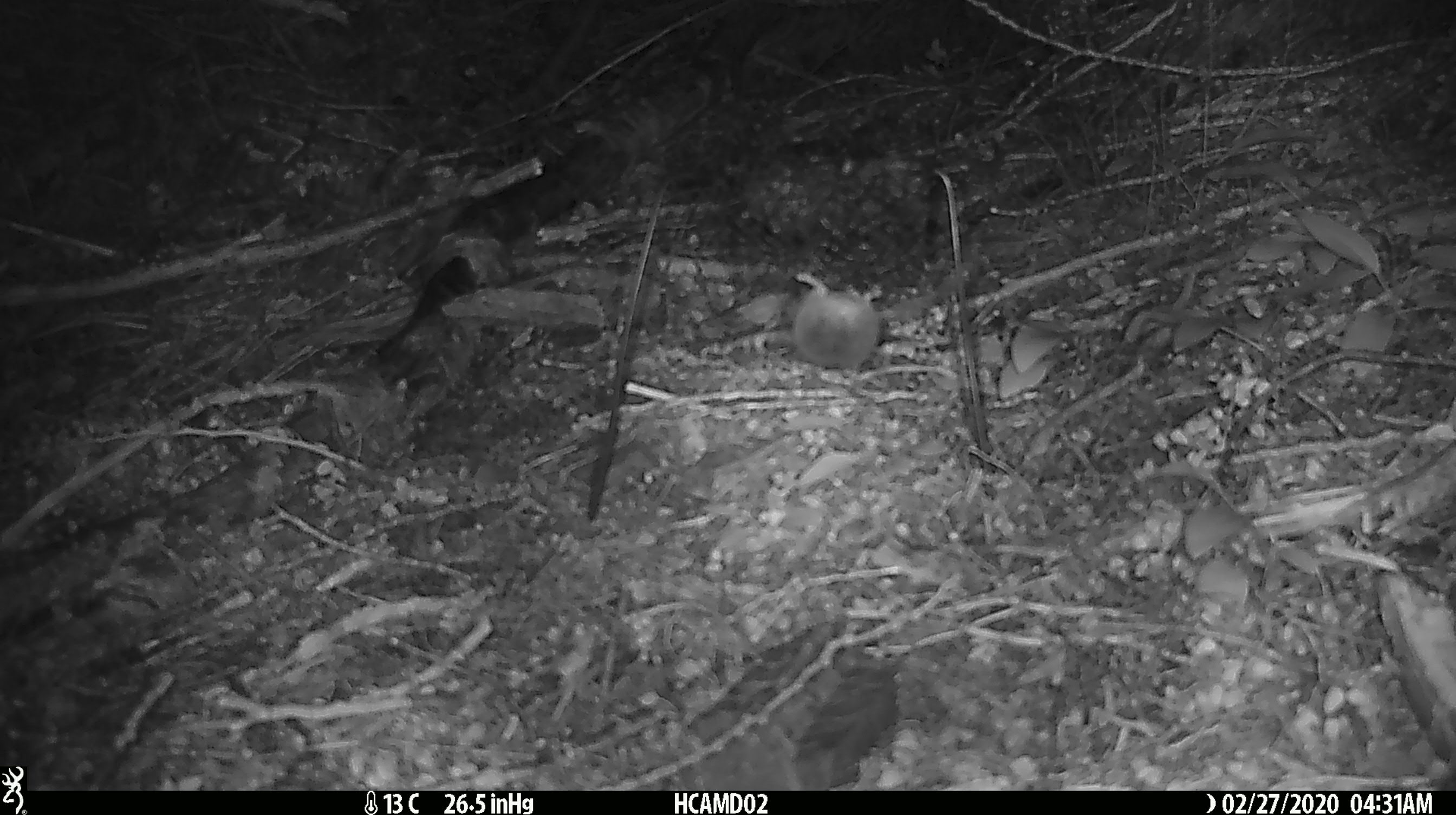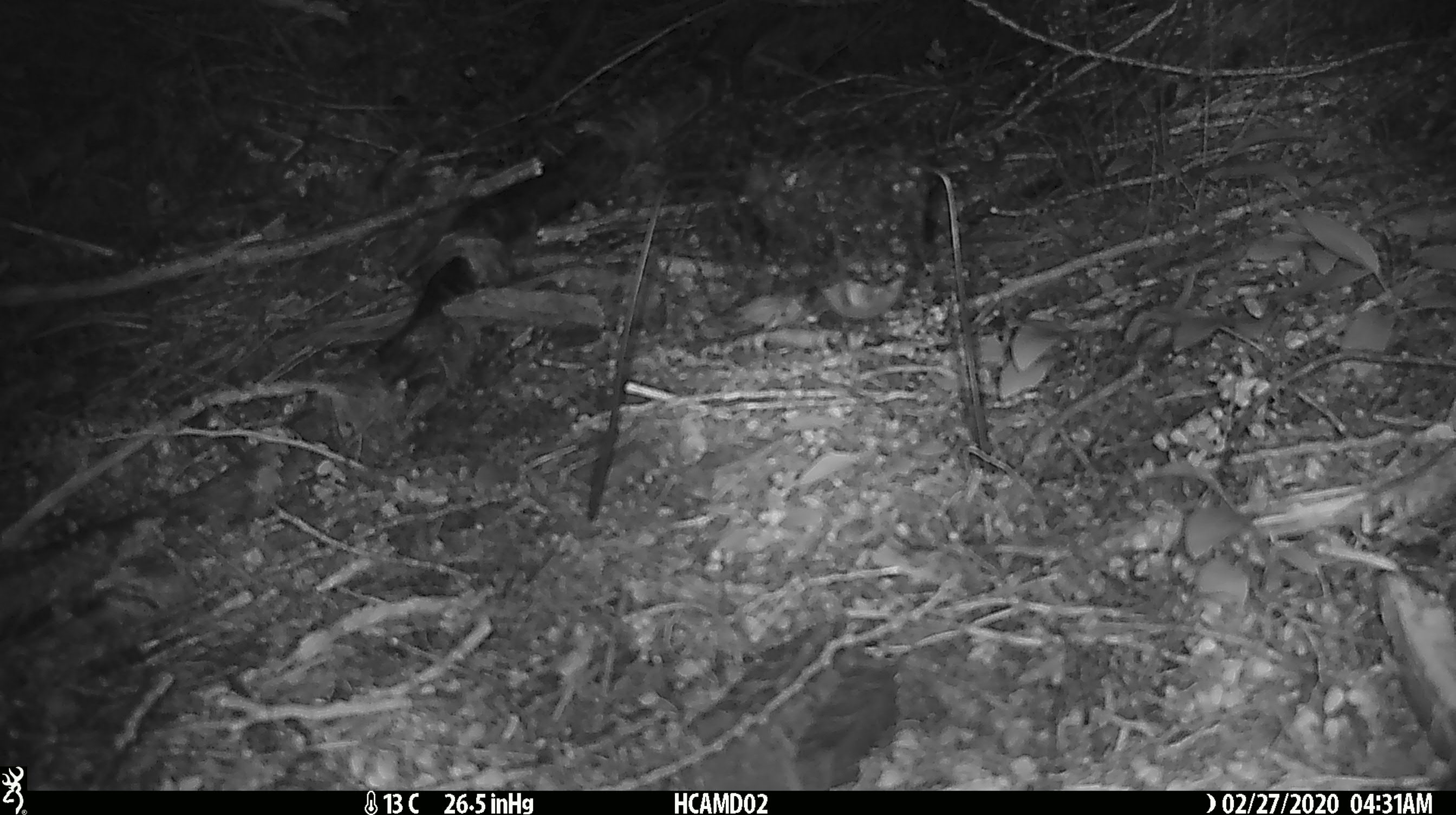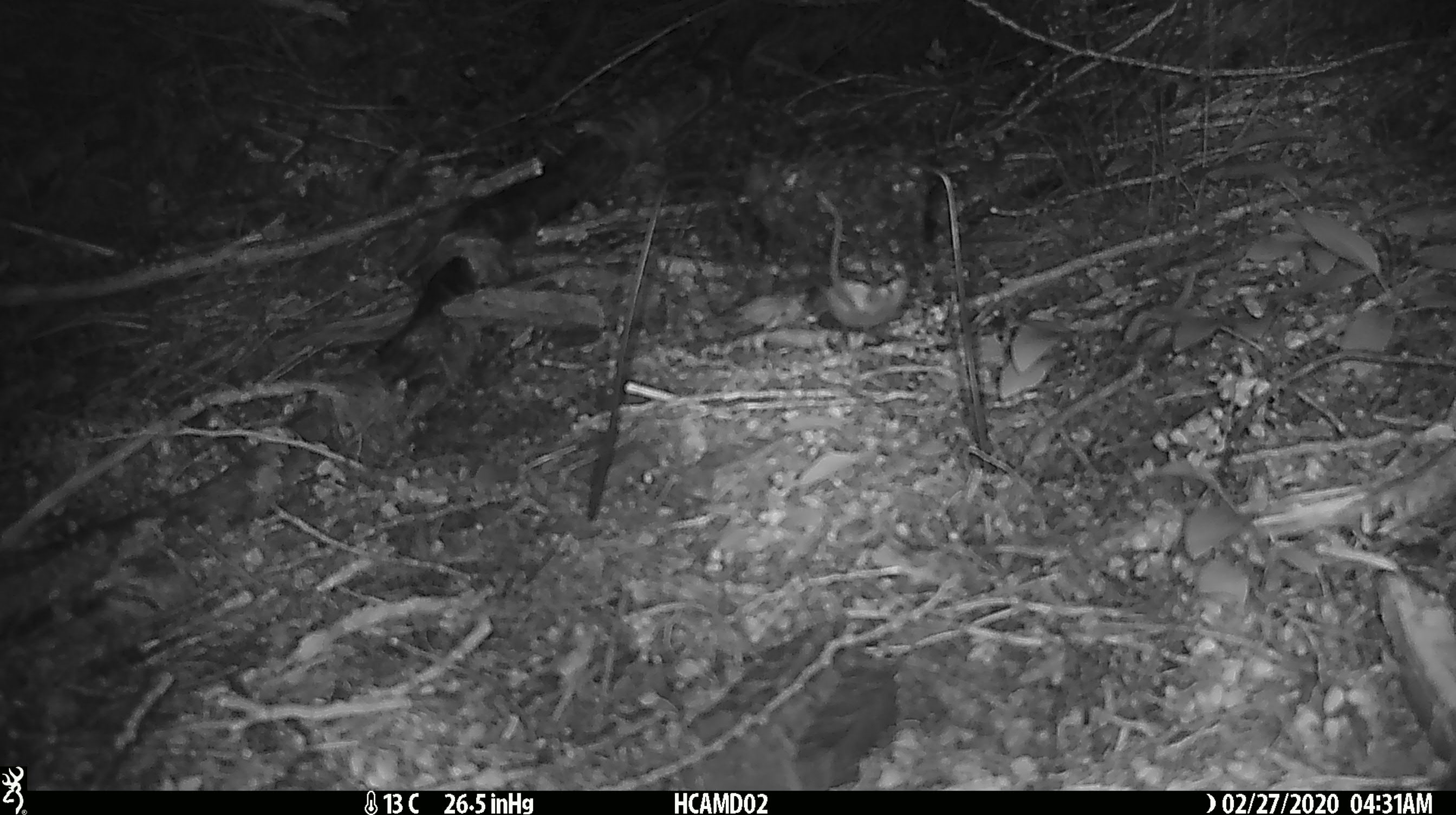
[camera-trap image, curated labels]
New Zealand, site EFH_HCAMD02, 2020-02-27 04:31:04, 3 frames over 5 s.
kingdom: Animalia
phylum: Chordata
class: Mammalia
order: Rodentia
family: Muridae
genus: Mus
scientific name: Mus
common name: mouse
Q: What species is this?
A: Mouse (Mus).